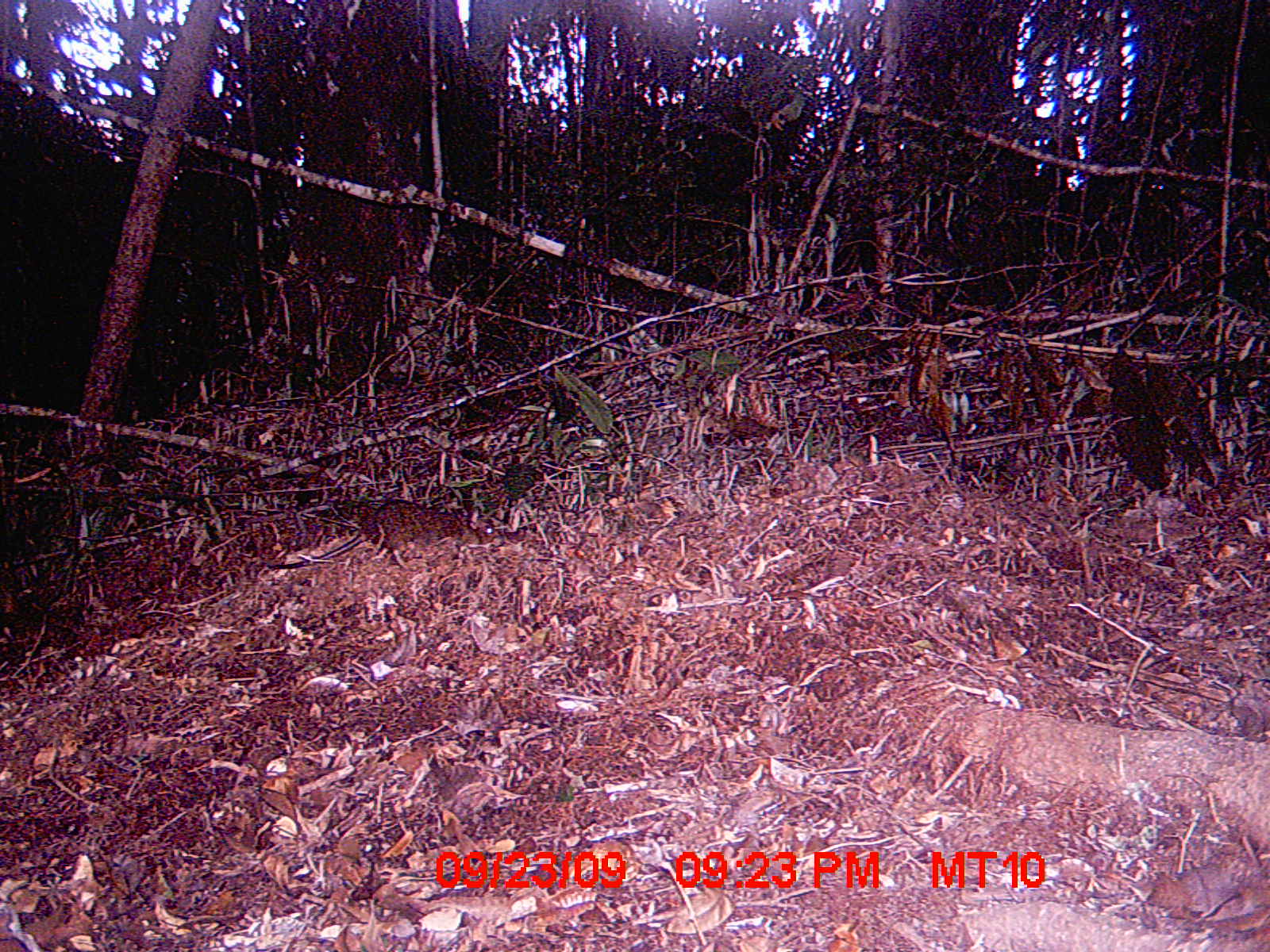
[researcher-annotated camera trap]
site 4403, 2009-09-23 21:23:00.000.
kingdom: Animalia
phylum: Chordata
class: Mammalia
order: Rodentia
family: Nesomyidae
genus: Nesomys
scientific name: Nesomys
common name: nesomys rodents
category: nesomys sp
Nesomys sp (nesomys rodents) (Nesomys), count 1.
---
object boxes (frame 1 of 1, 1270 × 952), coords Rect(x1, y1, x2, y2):
nesomys sp: Rect(263, 496, 505, 570)